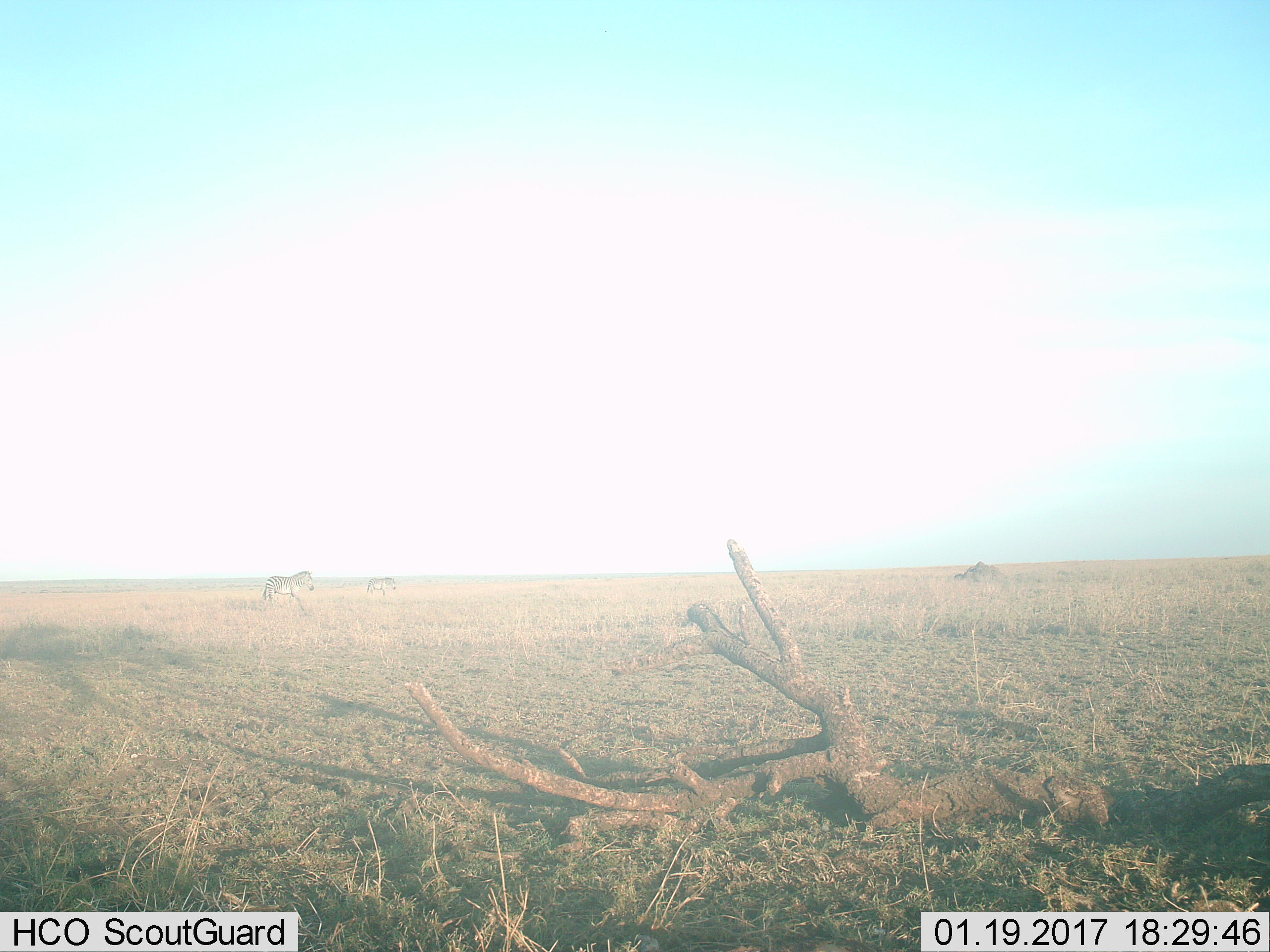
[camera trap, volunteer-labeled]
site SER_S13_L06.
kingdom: Animalia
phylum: Chordata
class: Mammalia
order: Perissodactyla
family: Equidae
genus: Equus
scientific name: Equus quagga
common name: plains zebra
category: zebraplains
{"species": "zebraplains (plains zebra) (Equus quagga)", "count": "2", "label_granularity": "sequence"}